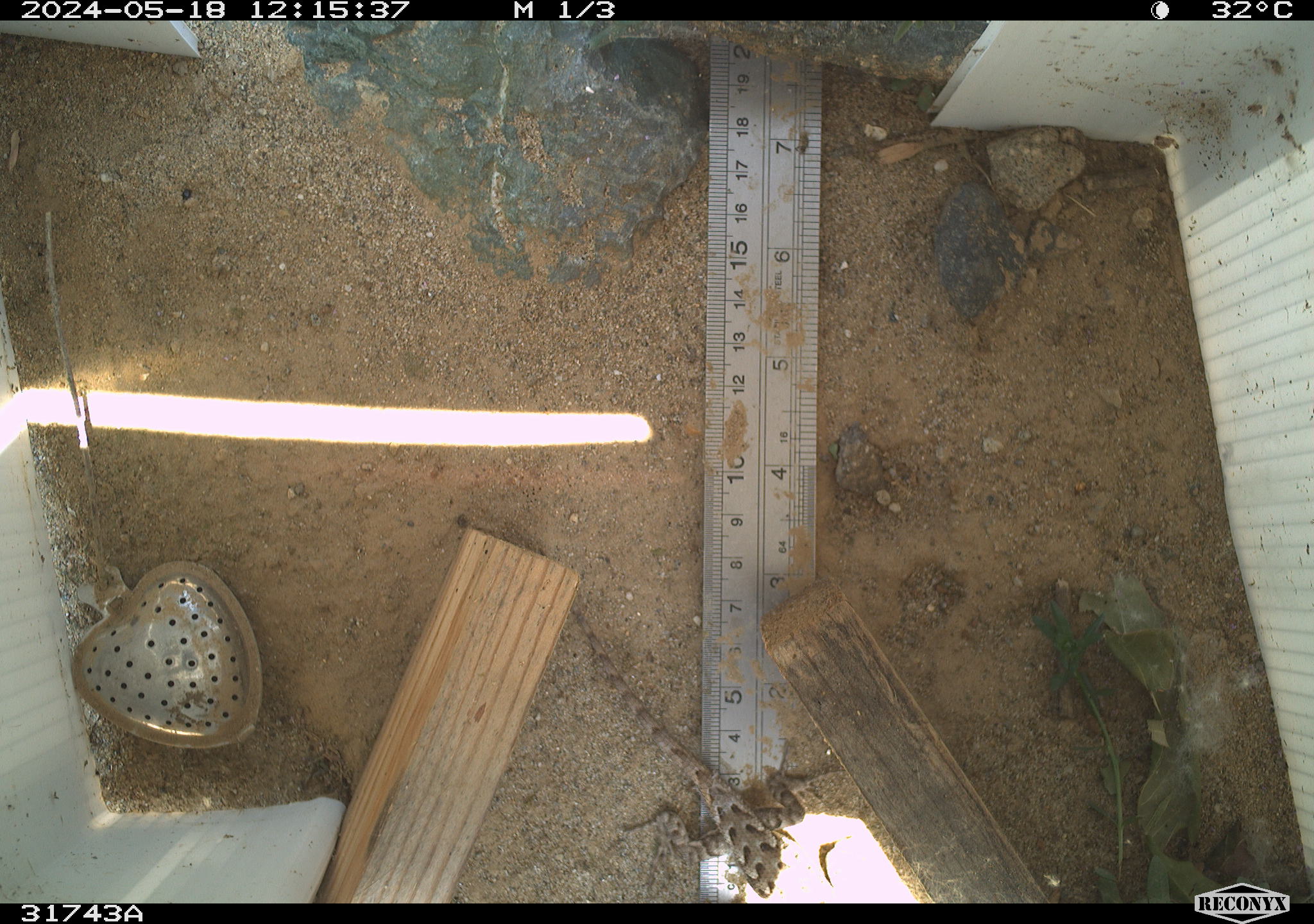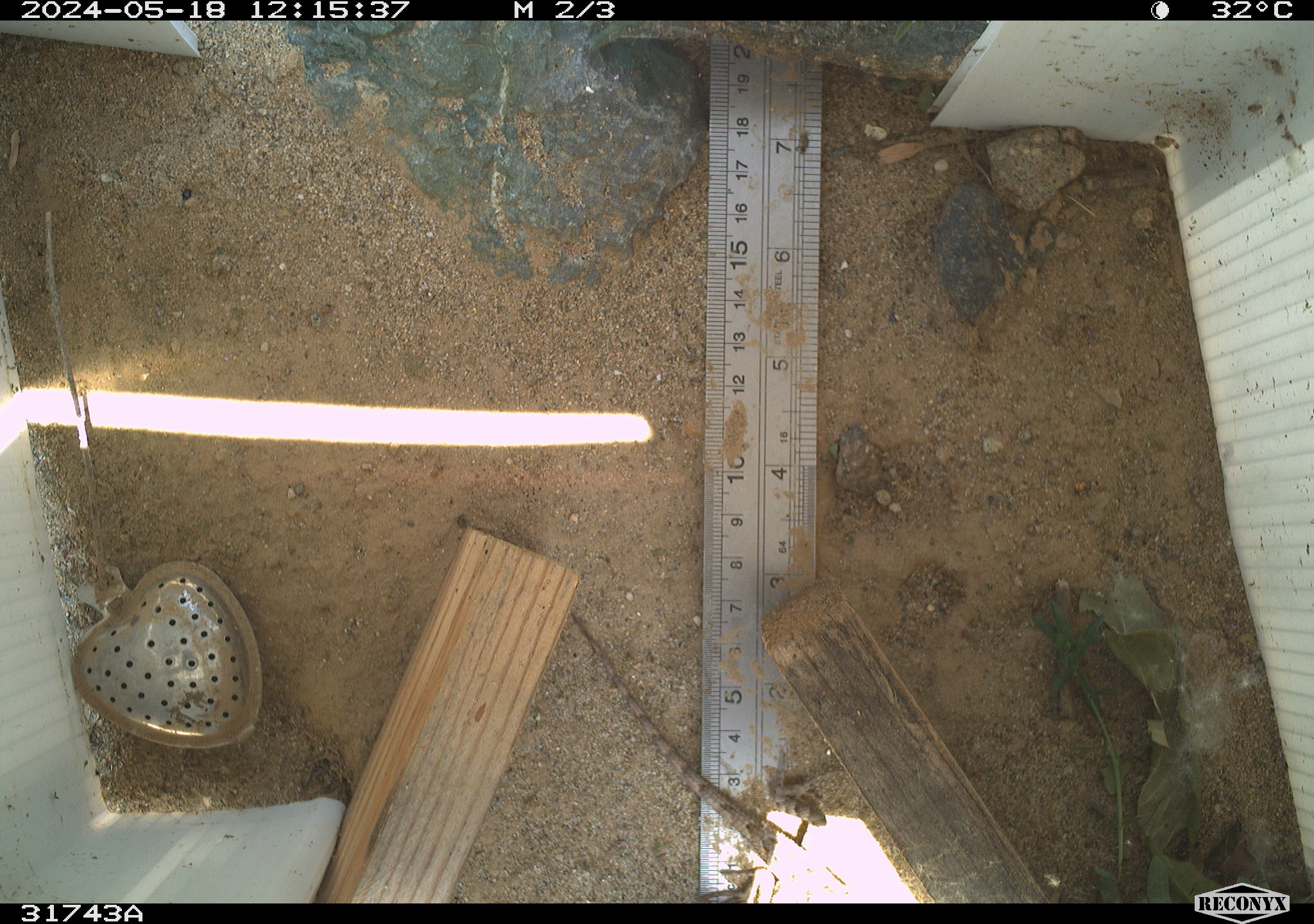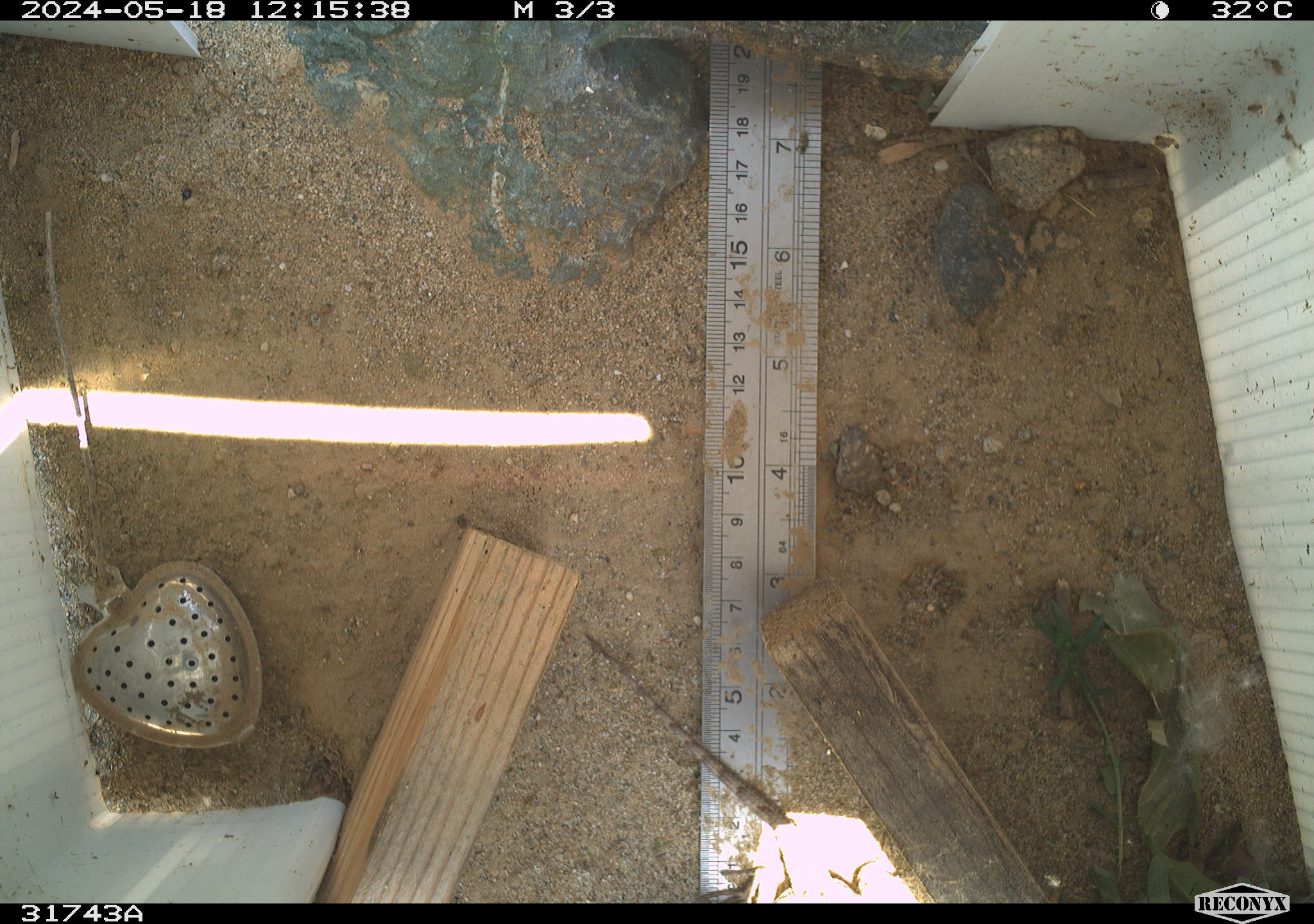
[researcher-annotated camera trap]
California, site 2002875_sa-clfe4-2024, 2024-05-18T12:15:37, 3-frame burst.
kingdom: Animalia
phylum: Chordata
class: Reptilia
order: Squamata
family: Phrynosomatidae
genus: Sceloporus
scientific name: Sceloporus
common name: spiny lizards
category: sceloporus species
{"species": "sceloporus species (spiny lizards) (Sceloporus)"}